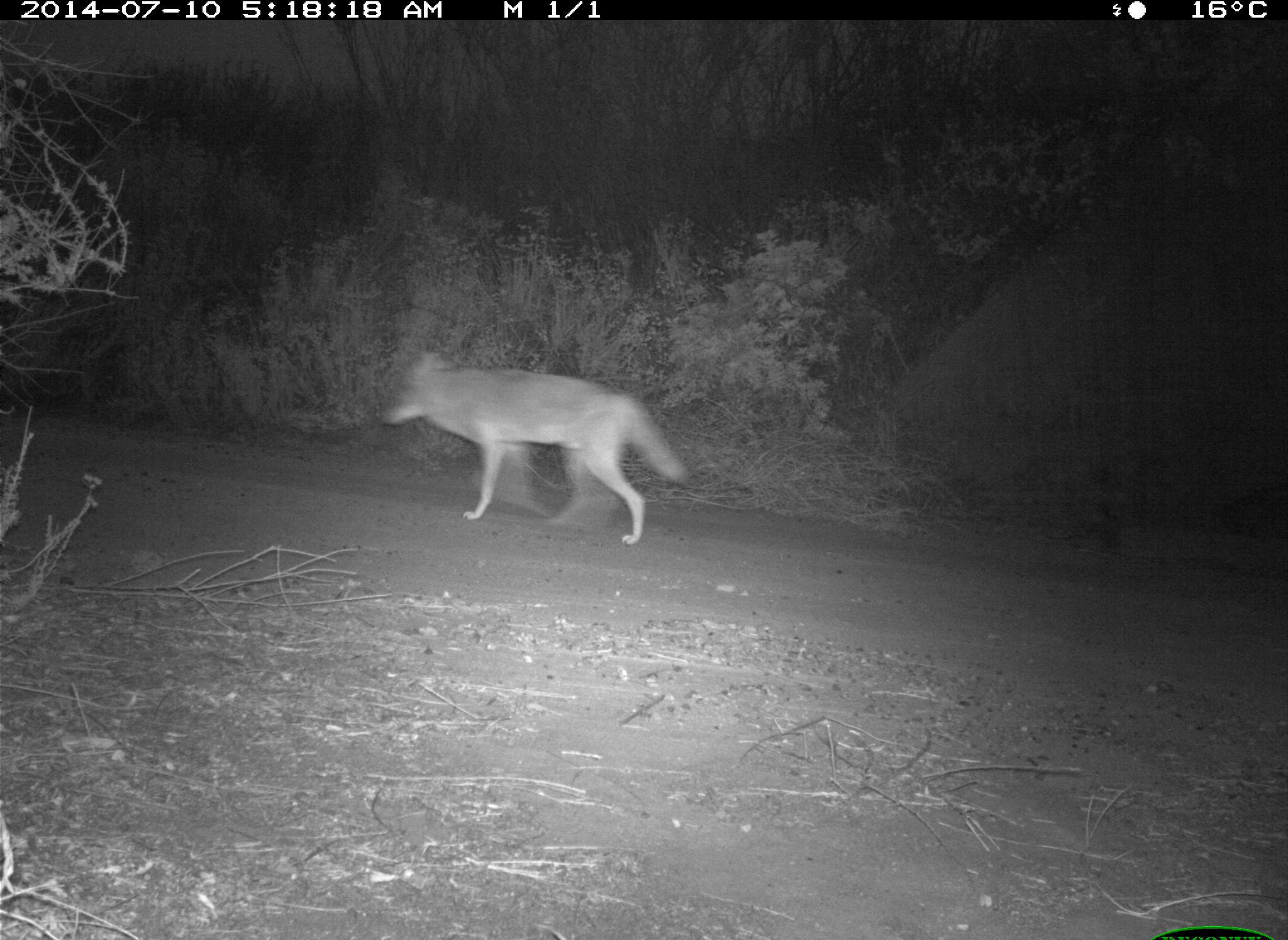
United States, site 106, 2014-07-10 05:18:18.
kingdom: Animalia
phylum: Chordata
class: Mammalia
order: Carnivora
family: Canidae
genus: Canis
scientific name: Canis latrans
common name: coyote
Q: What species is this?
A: Coyote (Canis latrans).